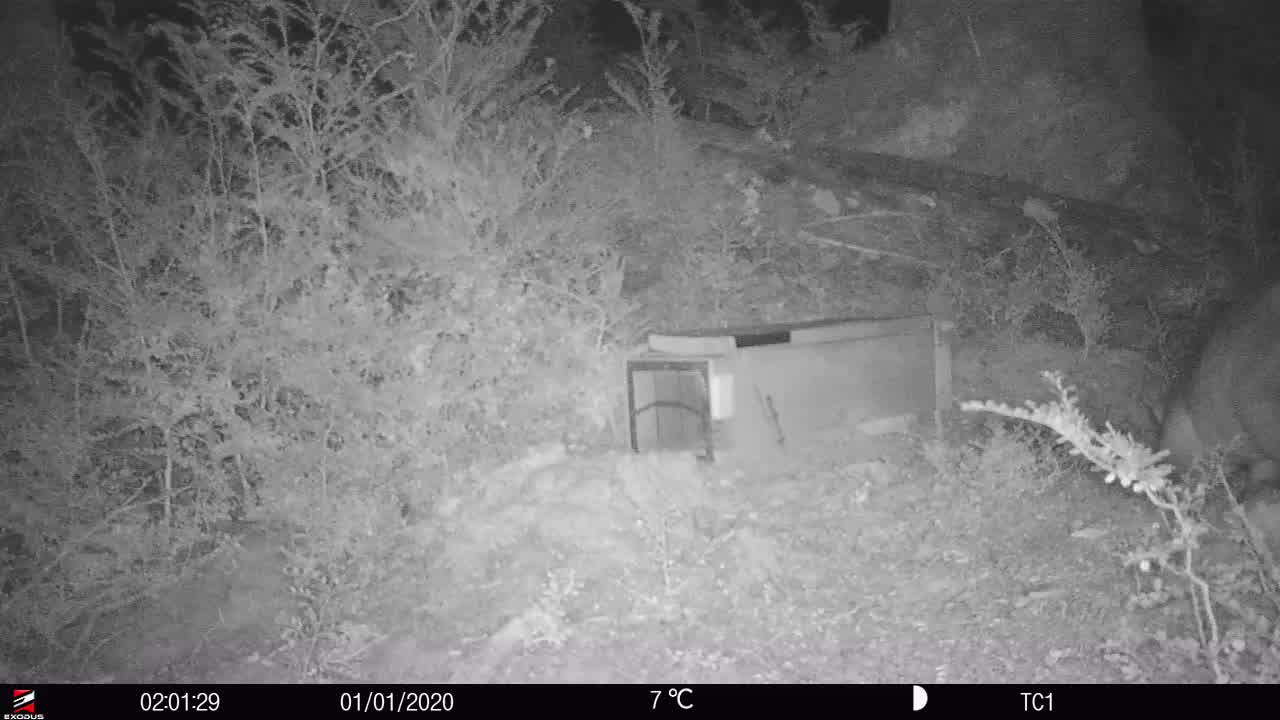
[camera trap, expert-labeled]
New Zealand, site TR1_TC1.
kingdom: Animalia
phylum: Chordata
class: Mammalia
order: Diprotodontia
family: Phalangeridae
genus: Trichosurus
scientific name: Trichosurus vulpecula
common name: common brushtail possum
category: possum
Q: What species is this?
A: Possum (common brushtail possum) (Trichosurus vulpecula).